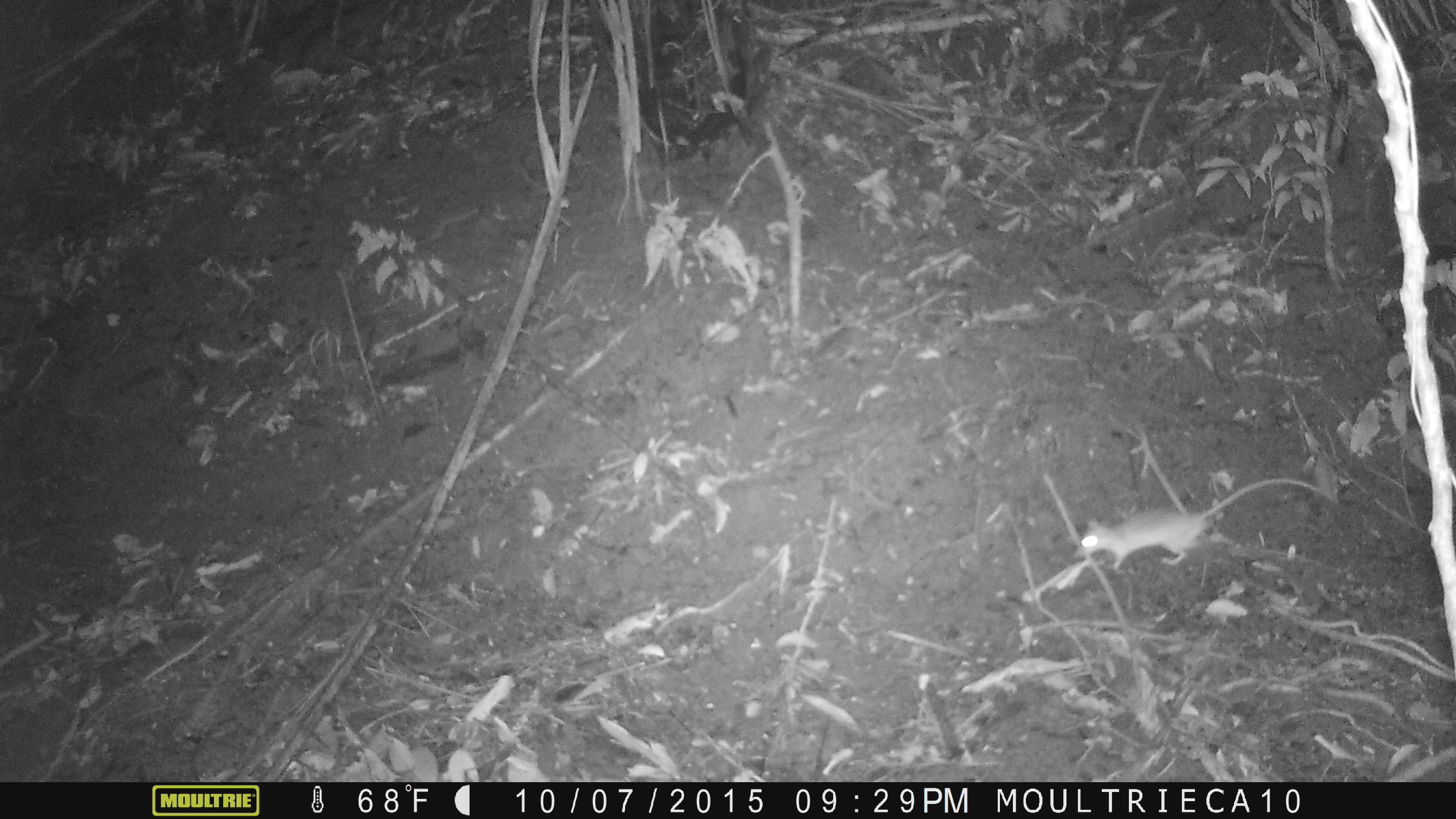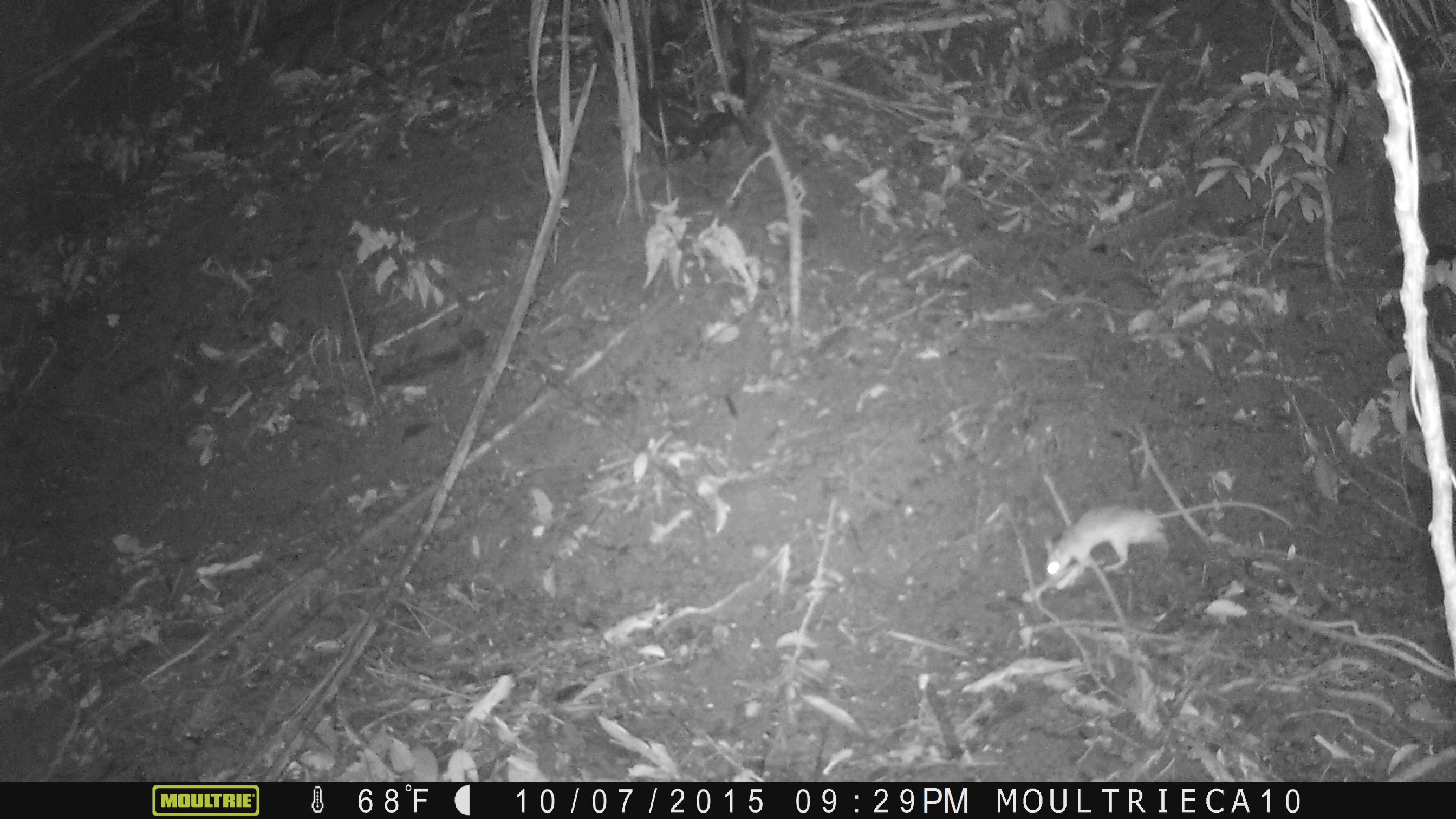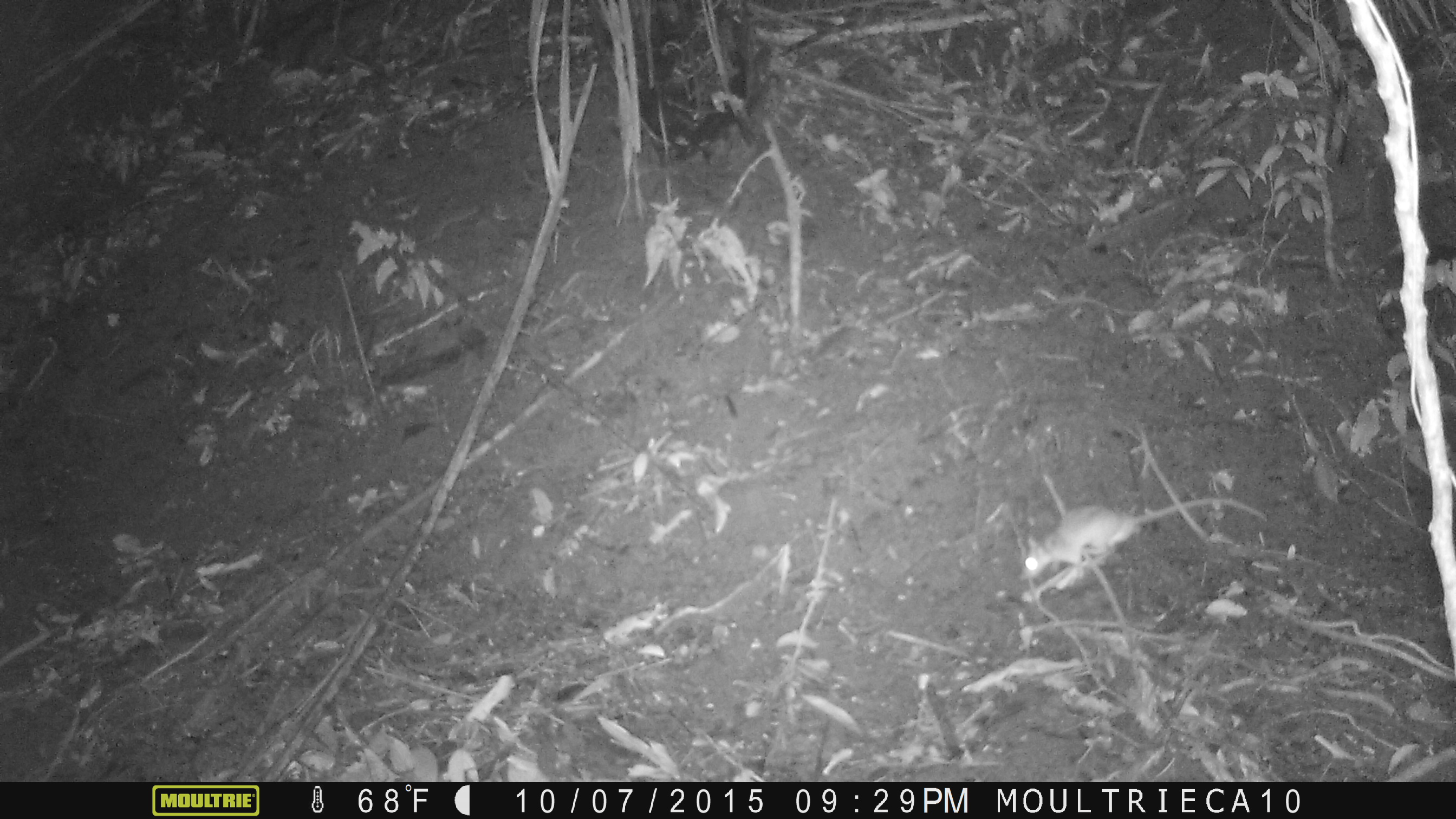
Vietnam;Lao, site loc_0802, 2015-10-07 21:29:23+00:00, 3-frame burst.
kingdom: Animalia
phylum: Chordata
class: Mammalia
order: Rodentia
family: Muridae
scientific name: Muridae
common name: old-world mice and rats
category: unidentified murid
Unidentified murid (old-world mice and rats) (Muridae). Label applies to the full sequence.